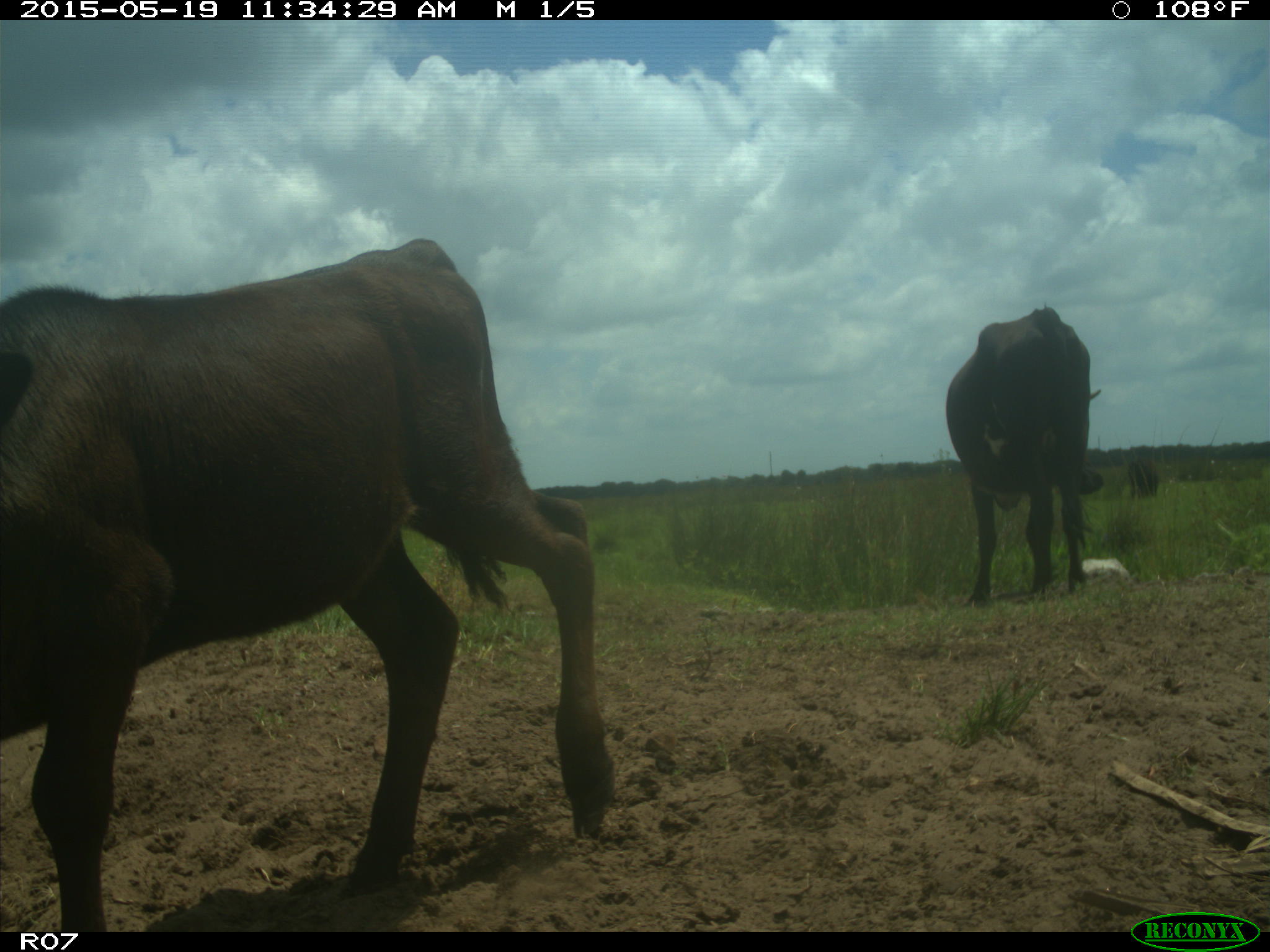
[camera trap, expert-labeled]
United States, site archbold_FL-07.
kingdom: Animalia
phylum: Chordata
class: Mammalia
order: Artiodactyla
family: Bovidae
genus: Bos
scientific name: Bos taurus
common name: domestic cow